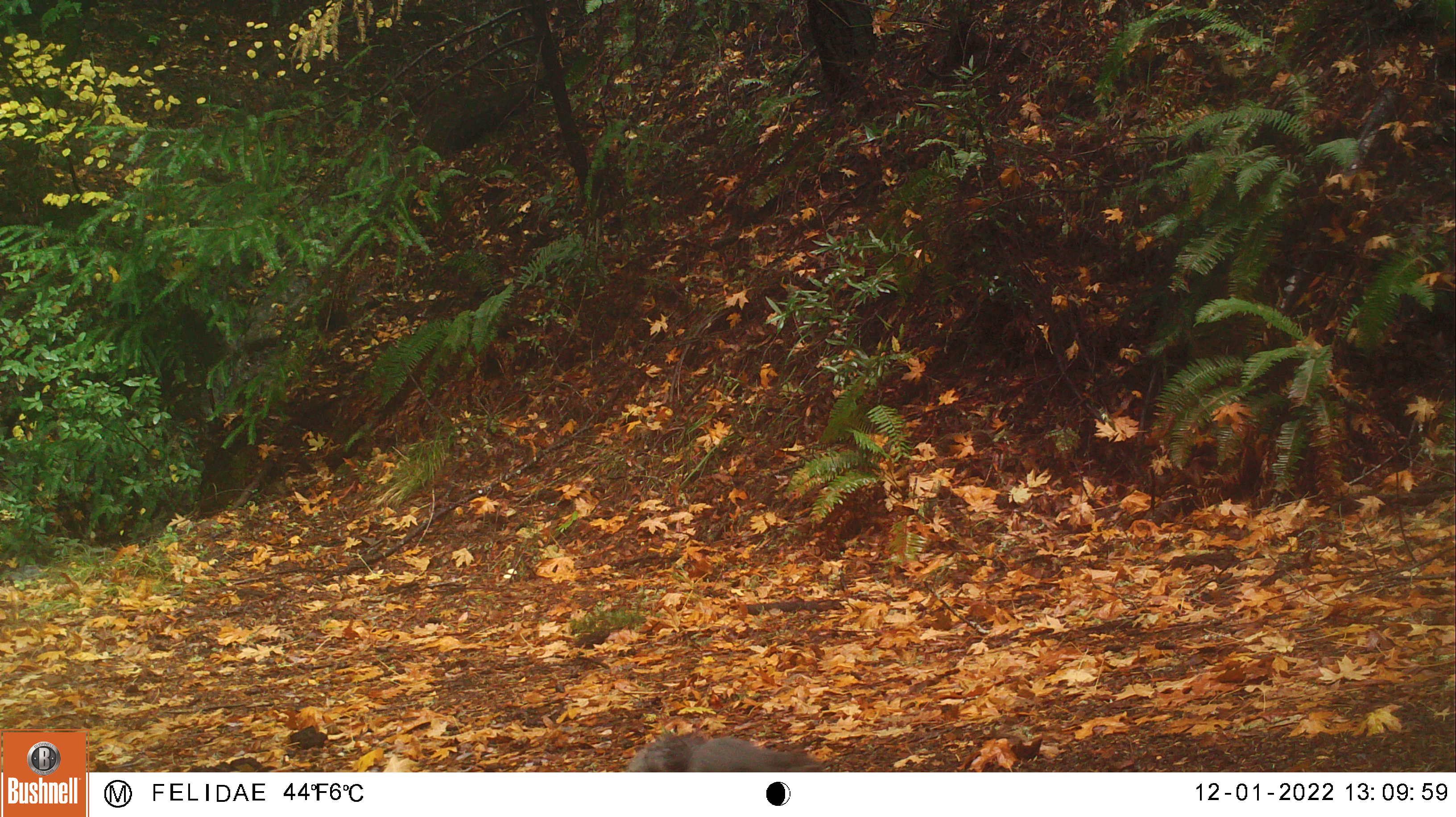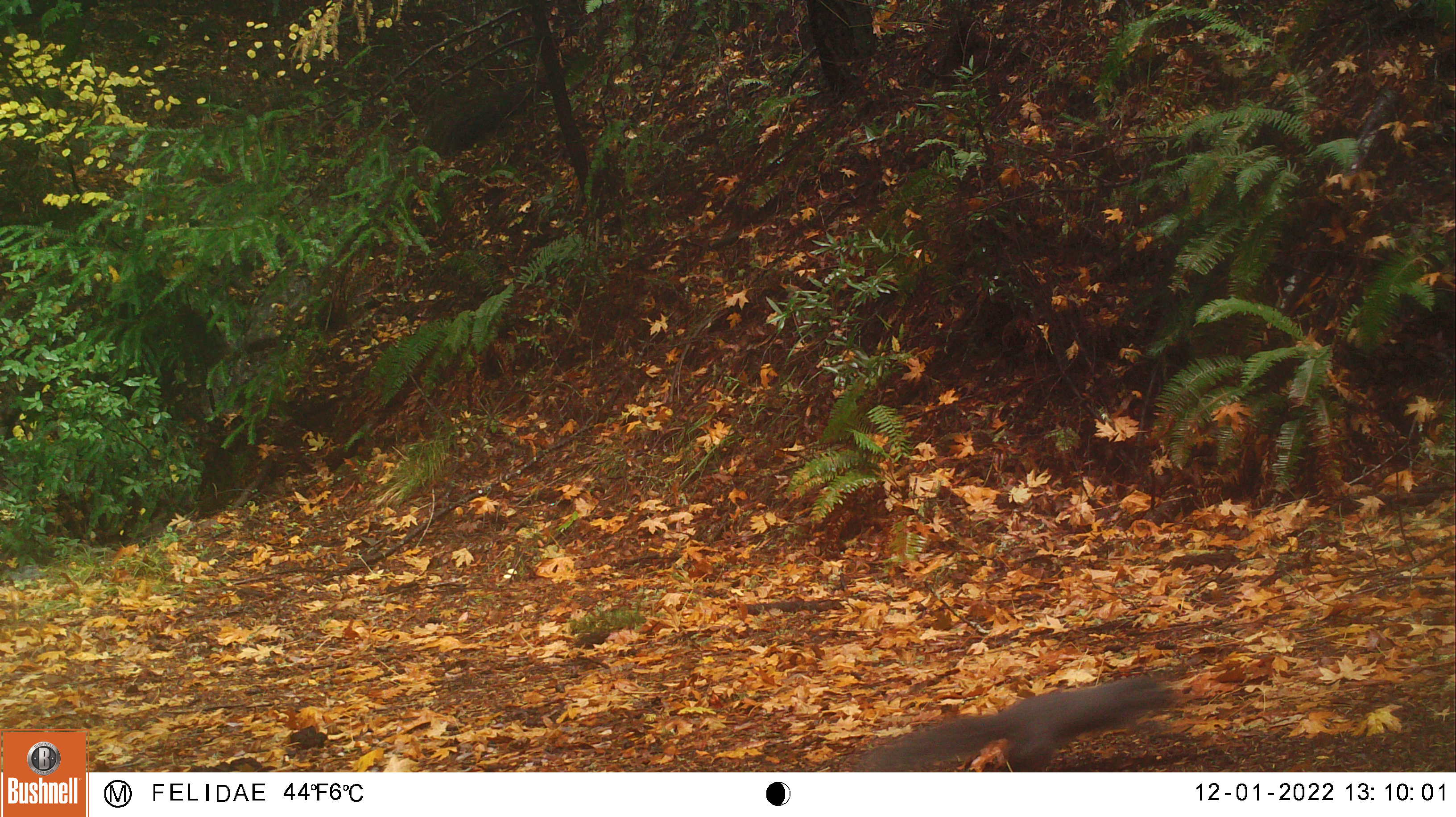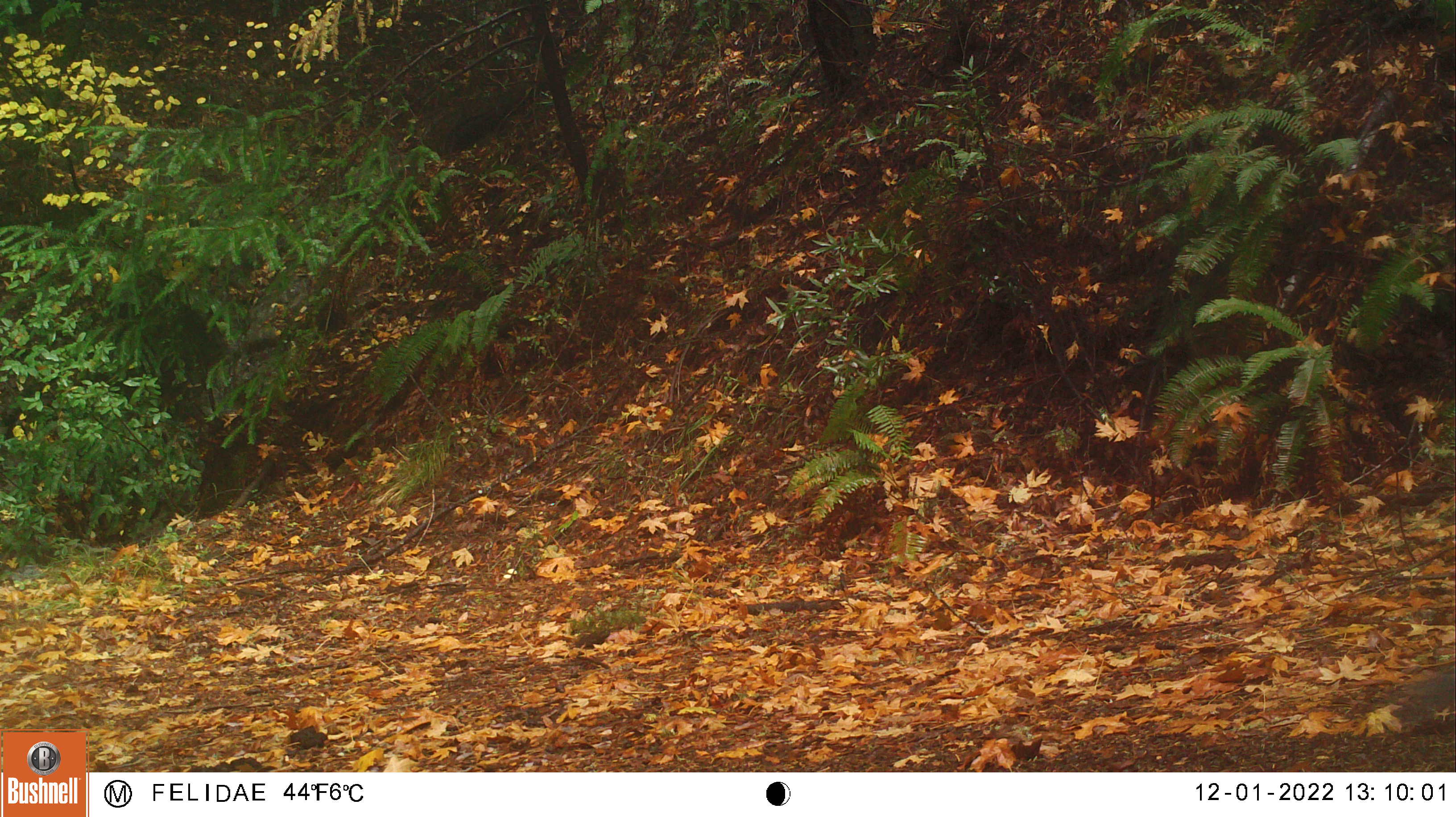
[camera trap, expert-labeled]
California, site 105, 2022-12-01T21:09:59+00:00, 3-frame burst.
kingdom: Animalia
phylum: Chordata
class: Mammalia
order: Rodentia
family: Sciuridae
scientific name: Sciuridae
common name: squirrel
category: unknown squirrel